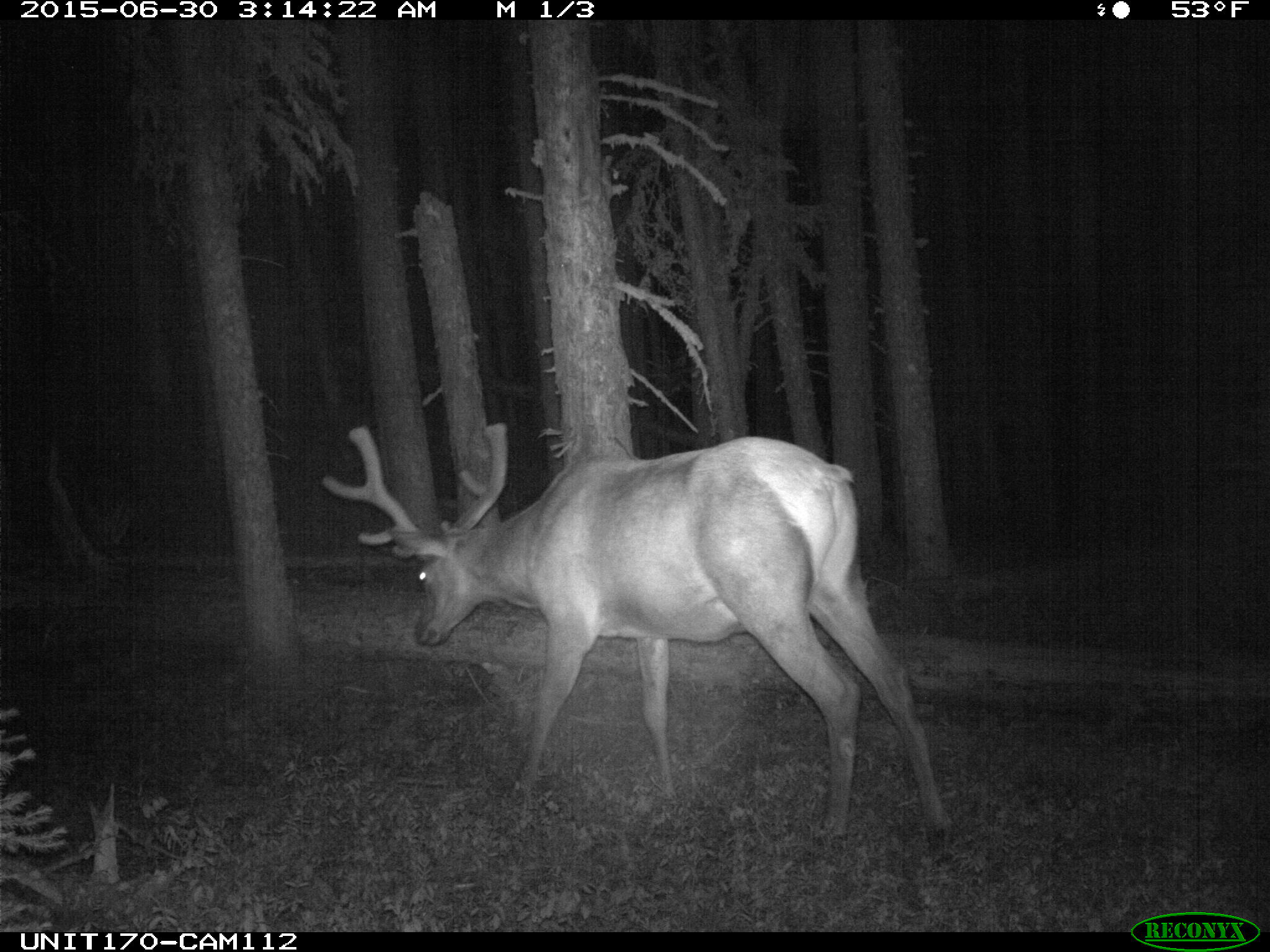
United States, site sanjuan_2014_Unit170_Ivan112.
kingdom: Animalia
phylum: Chordata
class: Mammalia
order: Artiodactyla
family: Cervidae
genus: Cervus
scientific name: Cervus elaphus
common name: red deer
Cervus elaphus (red deer).